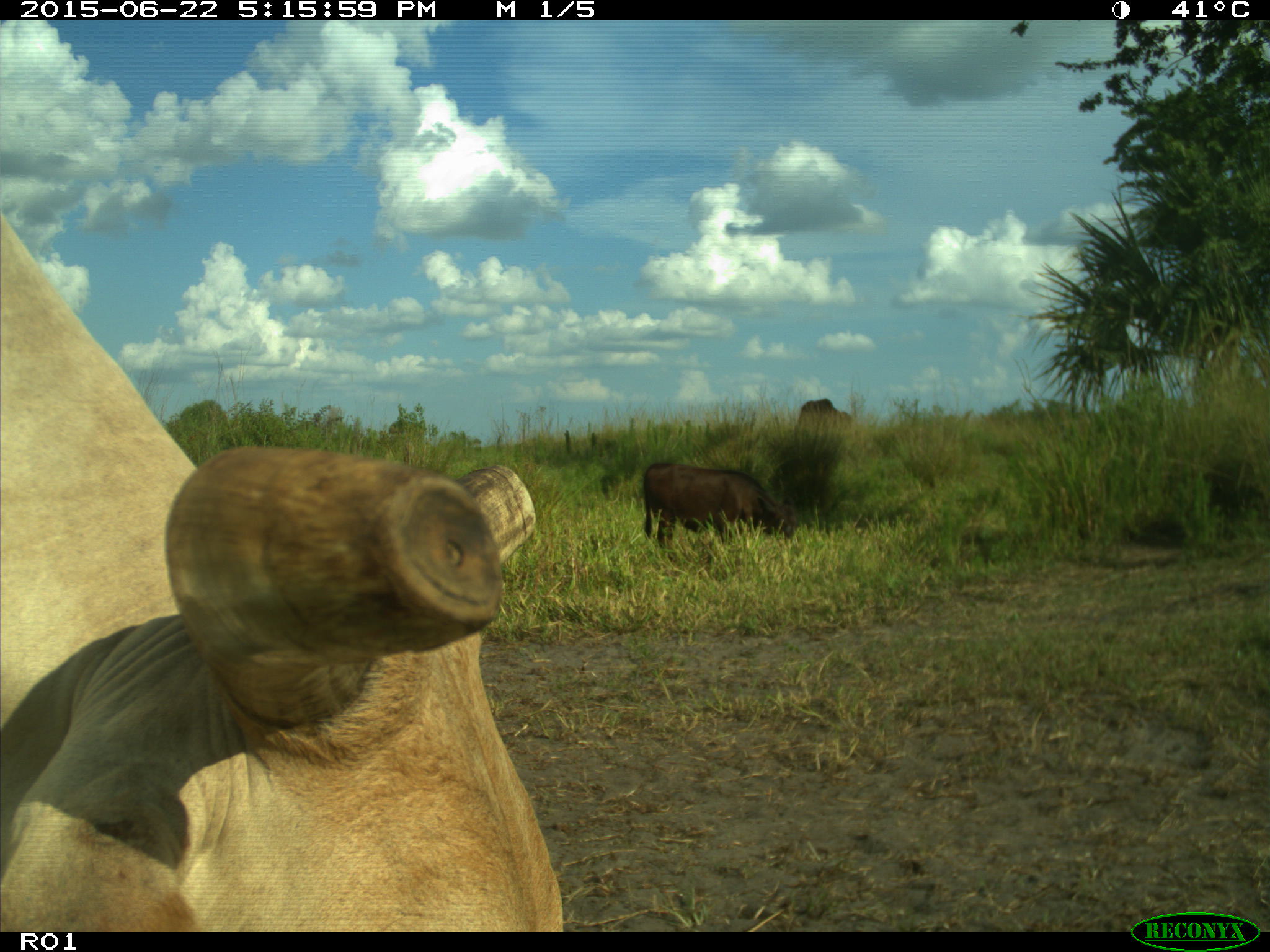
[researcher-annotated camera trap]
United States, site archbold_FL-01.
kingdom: Animalia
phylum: Chordata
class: Mammalia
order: Artiodactyla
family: Bovidae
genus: Bos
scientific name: Bos taurus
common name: domestic cow